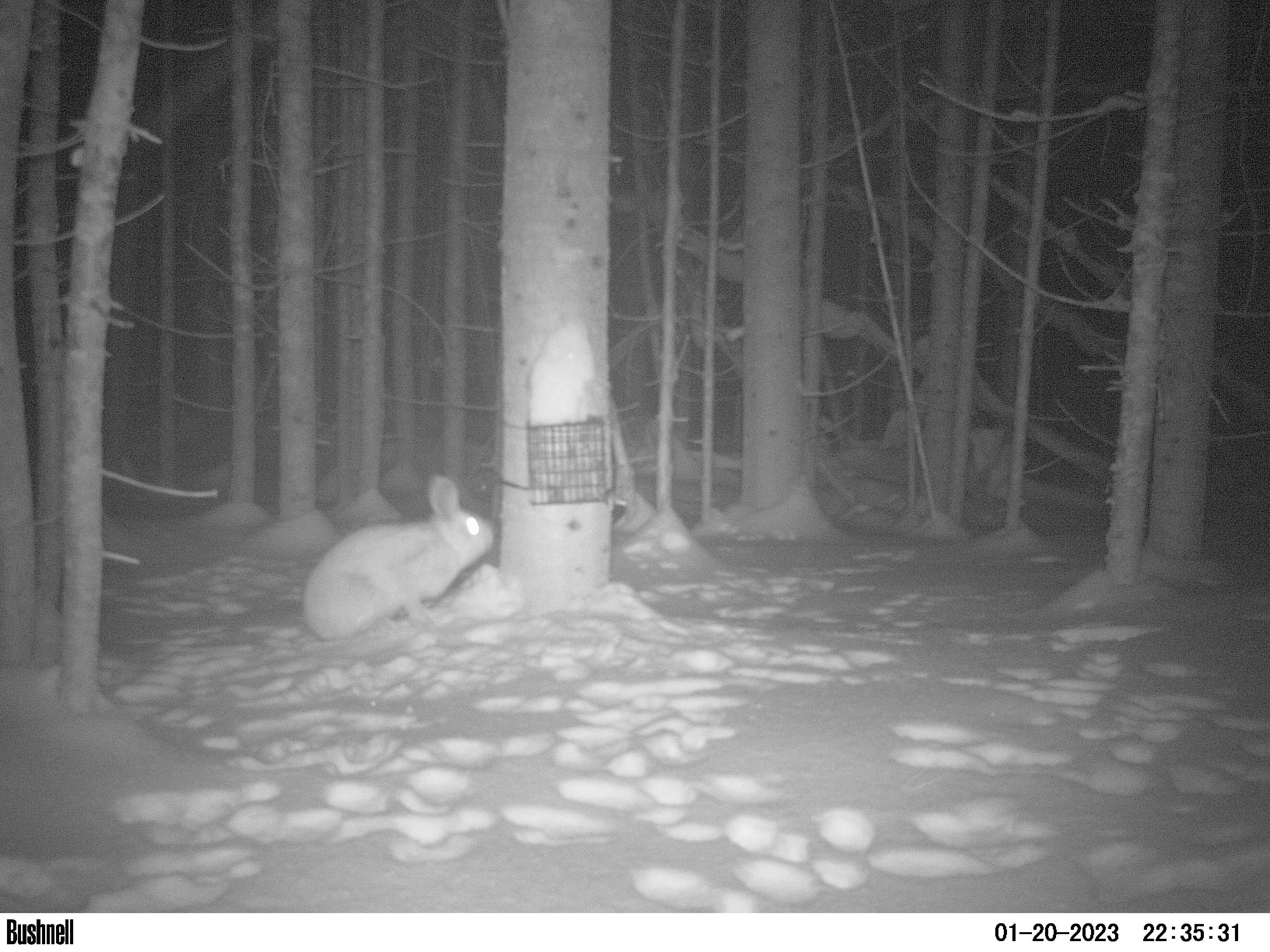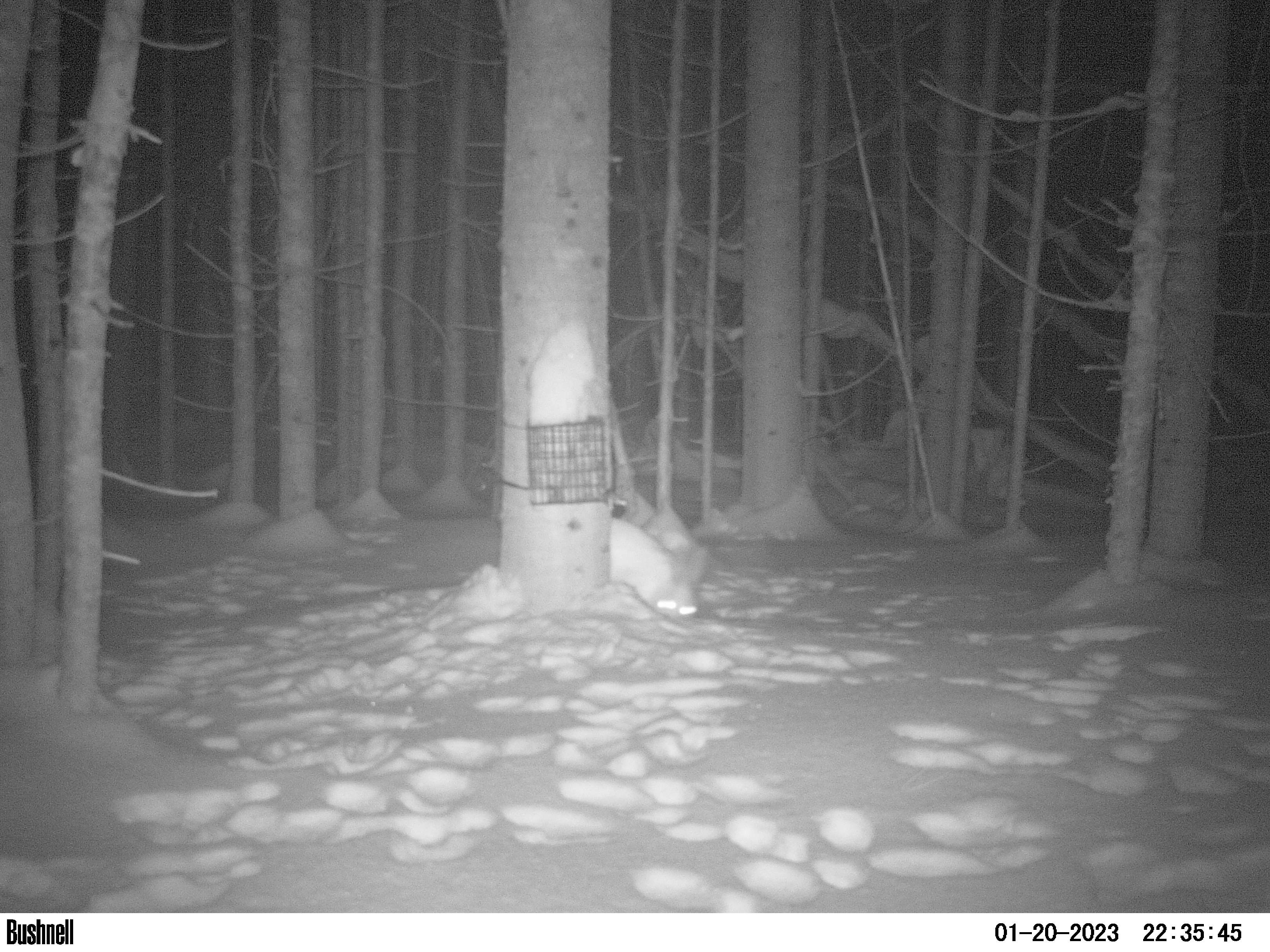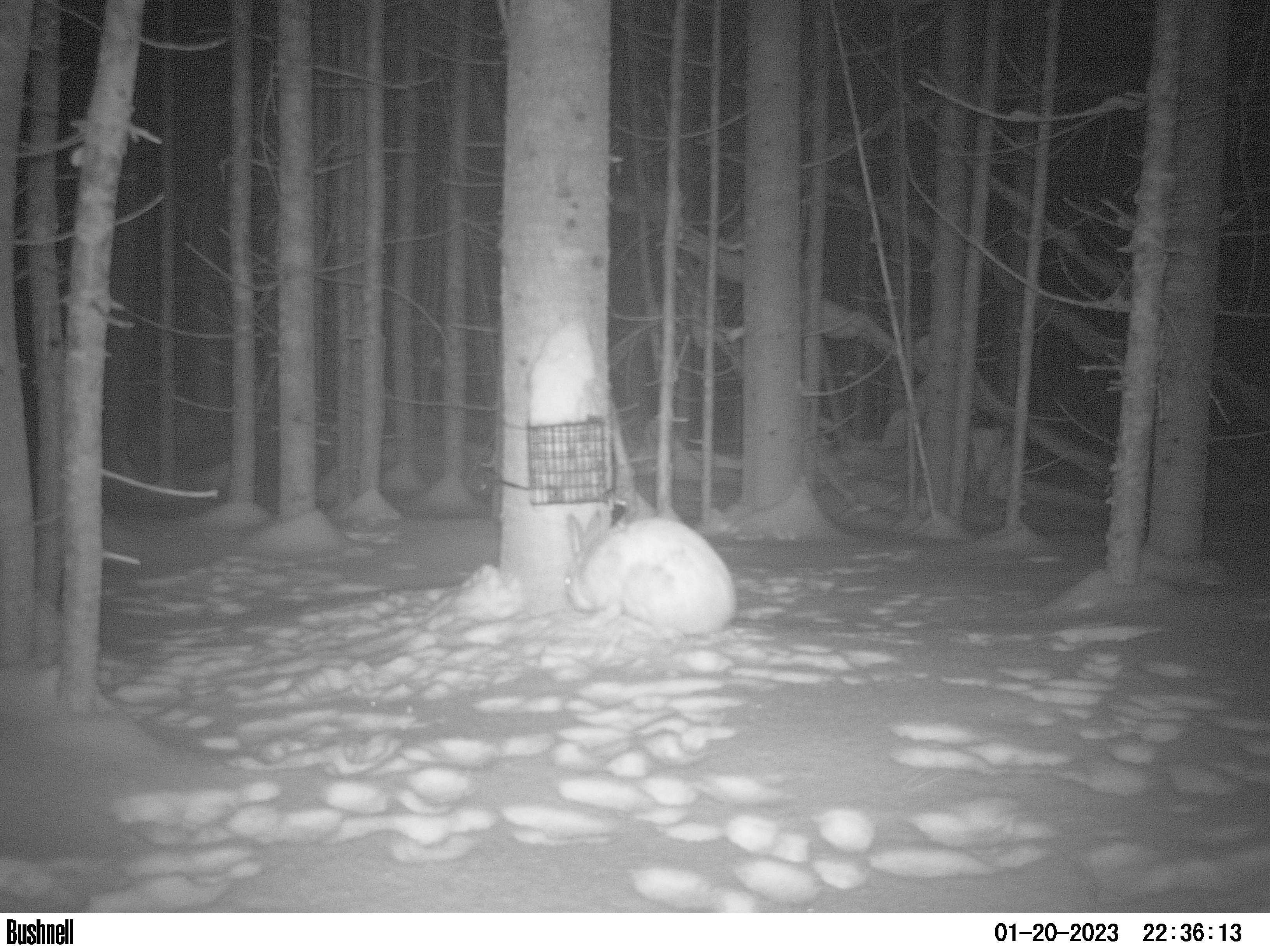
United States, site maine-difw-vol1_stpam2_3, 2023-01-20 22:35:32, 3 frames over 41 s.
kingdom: Animalia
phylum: Chordata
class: Mammalia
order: Lagomorpha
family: Leporidae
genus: Lepus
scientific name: Lepus americanus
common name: snowshoe hare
Snowshoe hare (Lepus americanus).